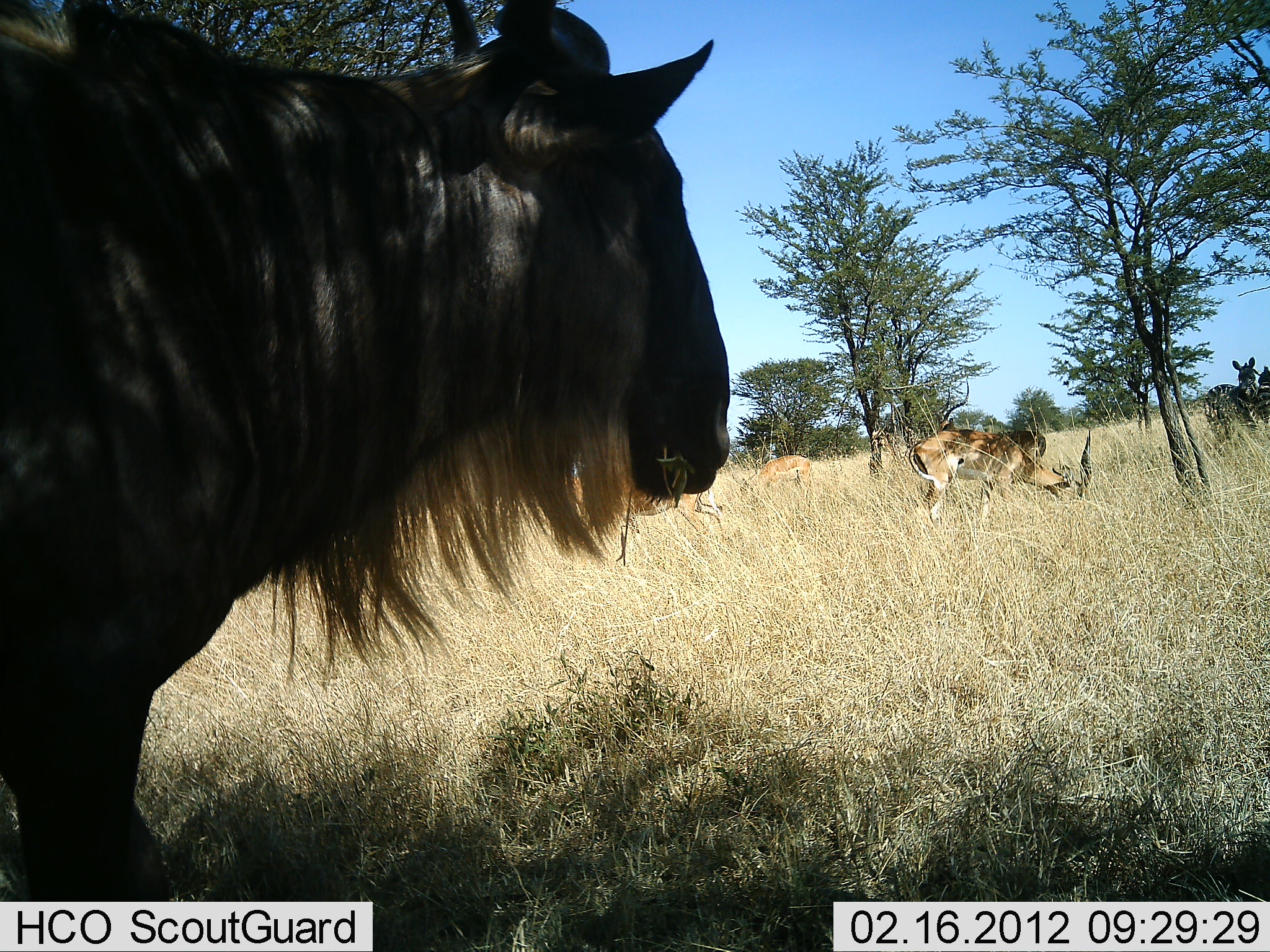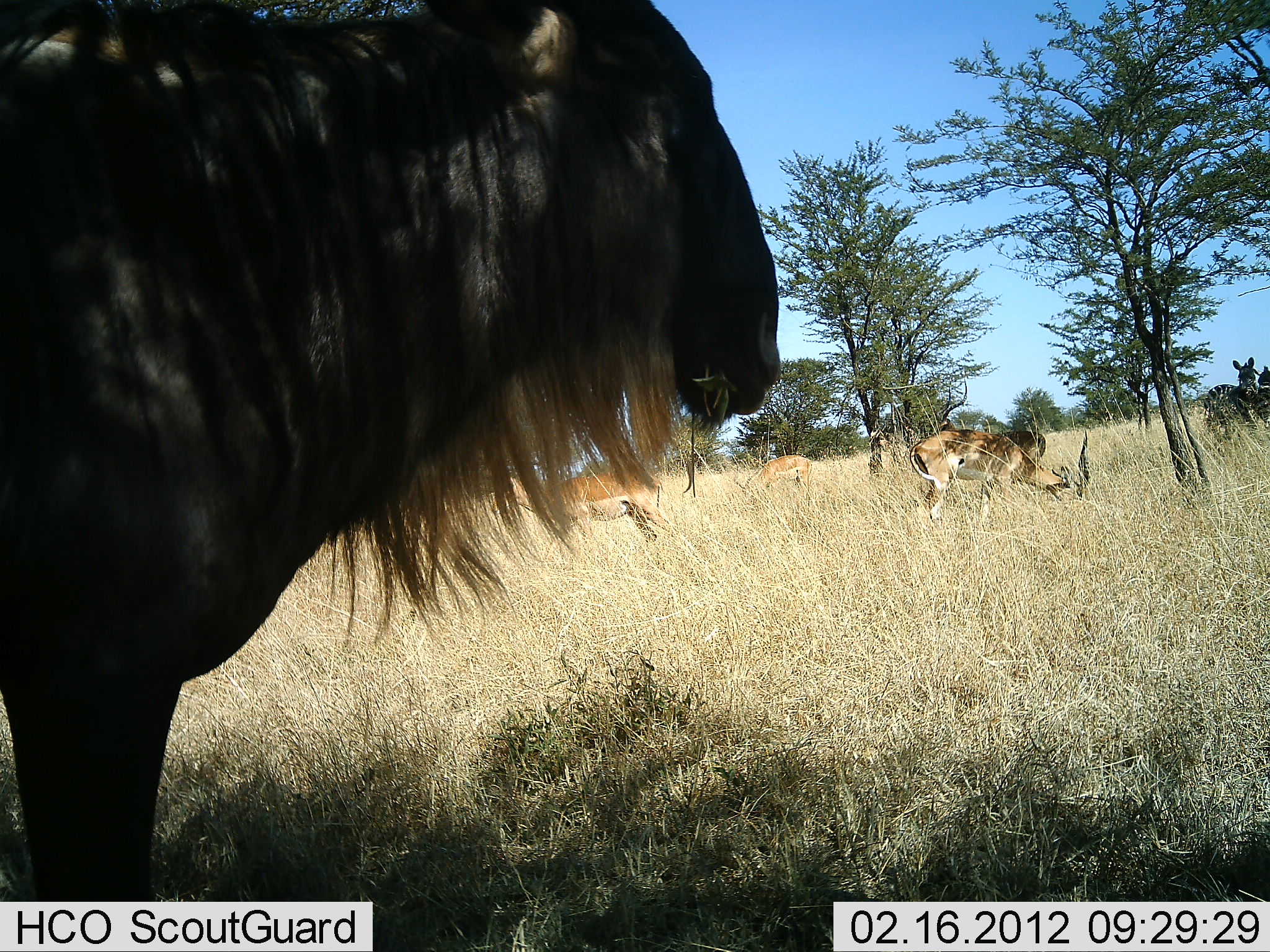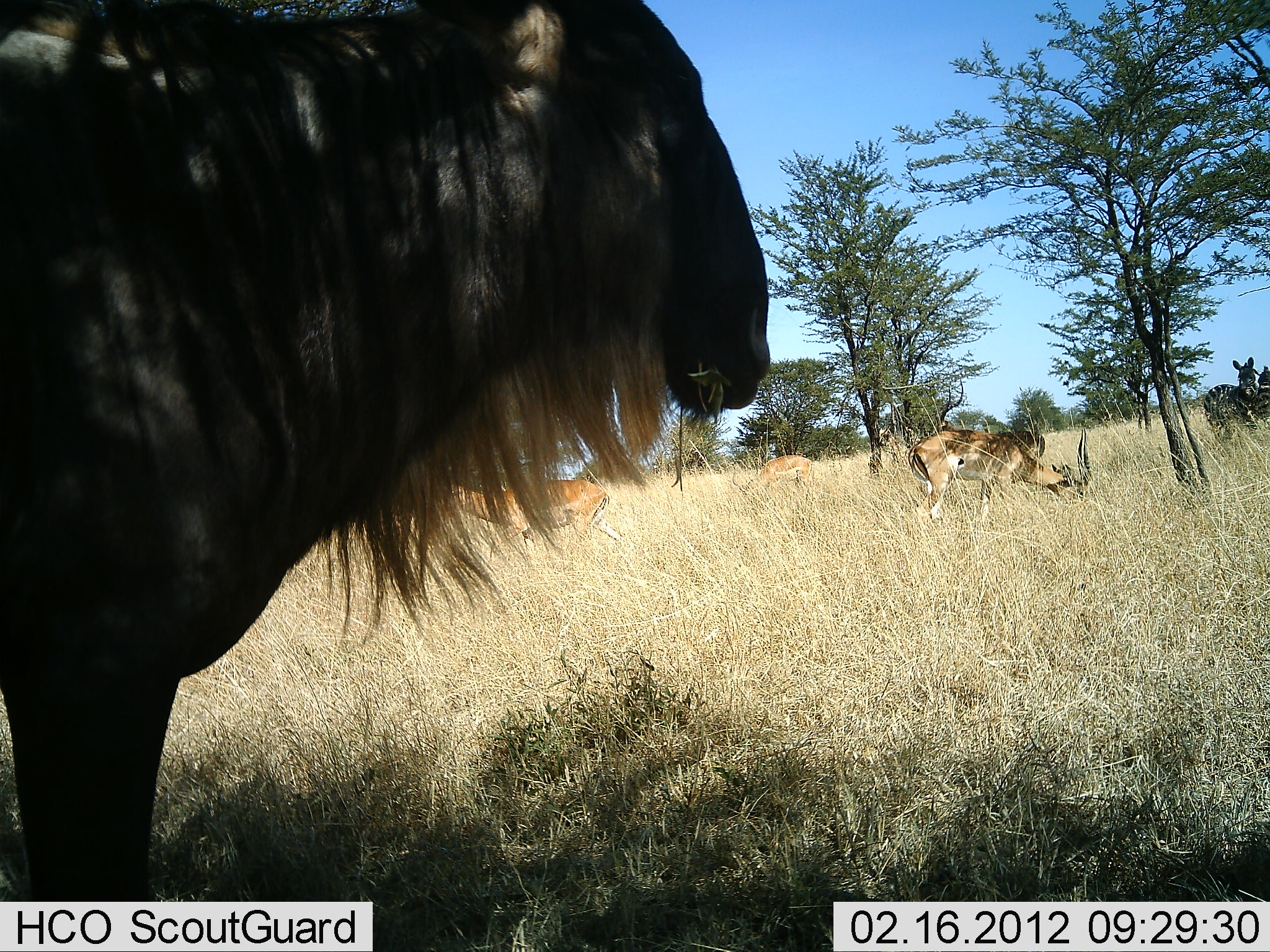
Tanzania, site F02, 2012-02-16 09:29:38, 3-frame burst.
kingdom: Animalia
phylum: Chordata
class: Mammalia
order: Artiodactyla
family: Bovidae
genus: Aepyceros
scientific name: Aepyceros melampus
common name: impala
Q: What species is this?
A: Impala (Aepyceros melampus).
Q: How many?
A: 4.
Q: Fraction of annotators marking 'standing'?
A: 45%.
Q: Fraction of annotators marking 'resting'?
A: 9%.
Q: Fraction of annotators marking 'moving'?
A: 36%.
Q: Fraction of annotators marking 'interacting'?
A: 0%.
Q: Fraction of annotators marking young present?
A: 0%.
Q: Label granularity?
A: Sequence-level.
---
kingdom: Animalia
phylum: Chordata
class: Mammalia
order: Artiodactyla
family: Bovidae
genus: Connochaetes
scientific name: Connochaetes taurinus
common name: blue wildebeest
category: wildebeest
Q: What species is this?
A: Wildebeest (blue wildebeest) (Connochaetes taurinus).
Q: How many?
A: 1.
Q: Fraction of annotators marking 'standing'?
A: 88%.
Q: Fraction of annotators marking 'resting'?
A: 4%.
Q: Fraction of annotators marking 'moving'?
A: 0%.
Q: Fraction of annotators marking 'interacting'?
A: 0%.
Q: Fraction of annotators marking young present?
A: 0%.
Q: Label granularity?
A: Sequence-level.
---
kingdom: Animalia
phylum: Chordata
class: Mammalia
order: Perissodactyla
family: Equidae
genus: Equus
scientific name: Equus quagga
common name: plains zebra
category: zebra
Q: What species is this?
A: Zebra (plains zebra) (Equus quagga).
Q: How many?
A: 2.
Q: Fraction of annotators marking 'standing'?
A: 93%.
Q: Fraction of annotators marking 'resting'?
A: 0%.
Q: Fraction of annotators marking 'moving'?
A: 7%.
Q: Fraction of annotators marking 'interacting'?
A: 0%.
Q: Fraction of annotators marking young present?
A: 0%.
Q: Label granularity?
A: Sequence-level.